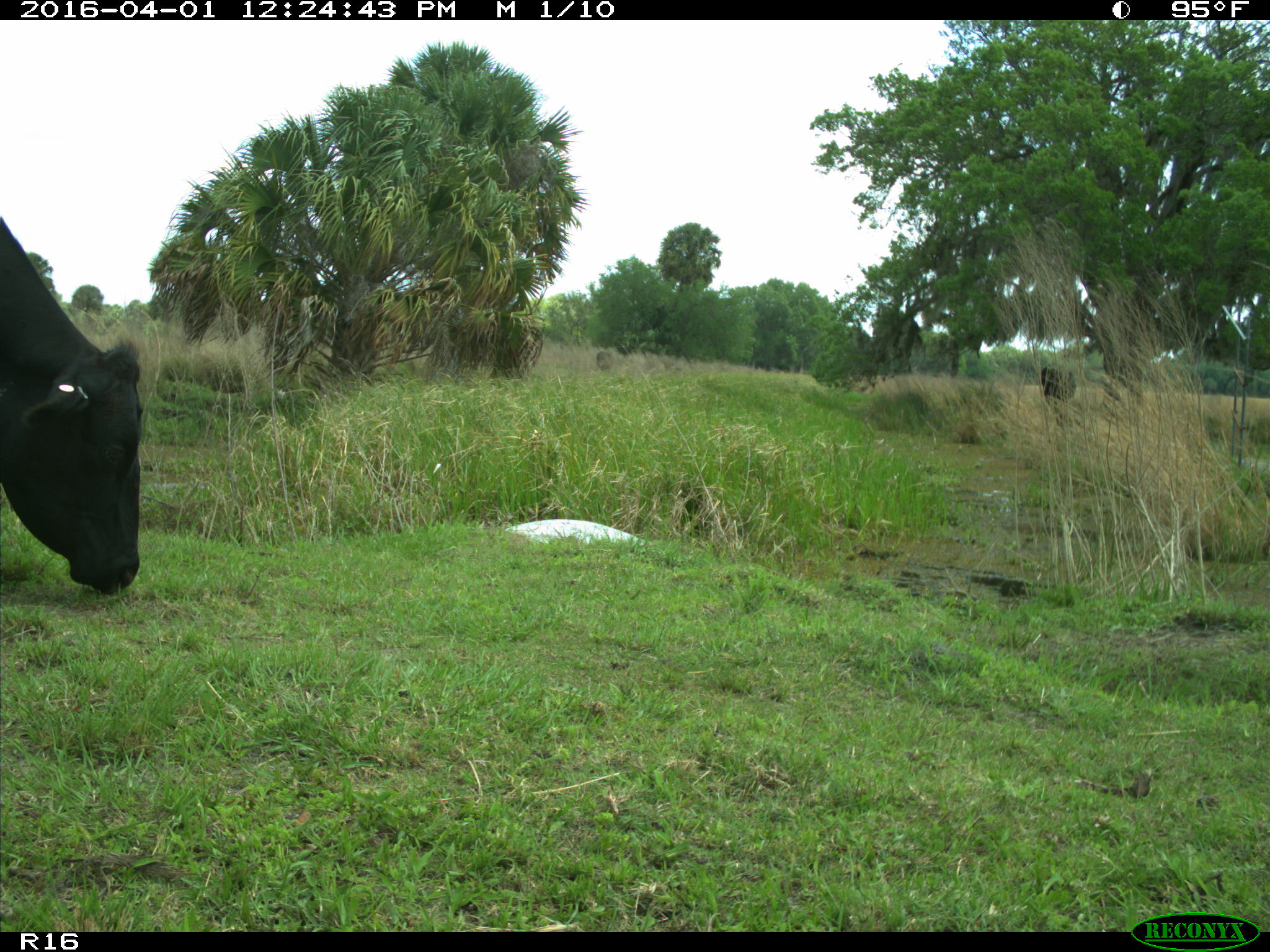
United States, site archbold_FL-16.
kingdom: Animalia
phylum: Chordata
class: Mammalia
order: Artiodactyla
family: Bovidae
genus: Bos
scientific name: Bos taurus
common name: domestic cow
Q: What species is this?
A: Bos taurus (domestic cow).